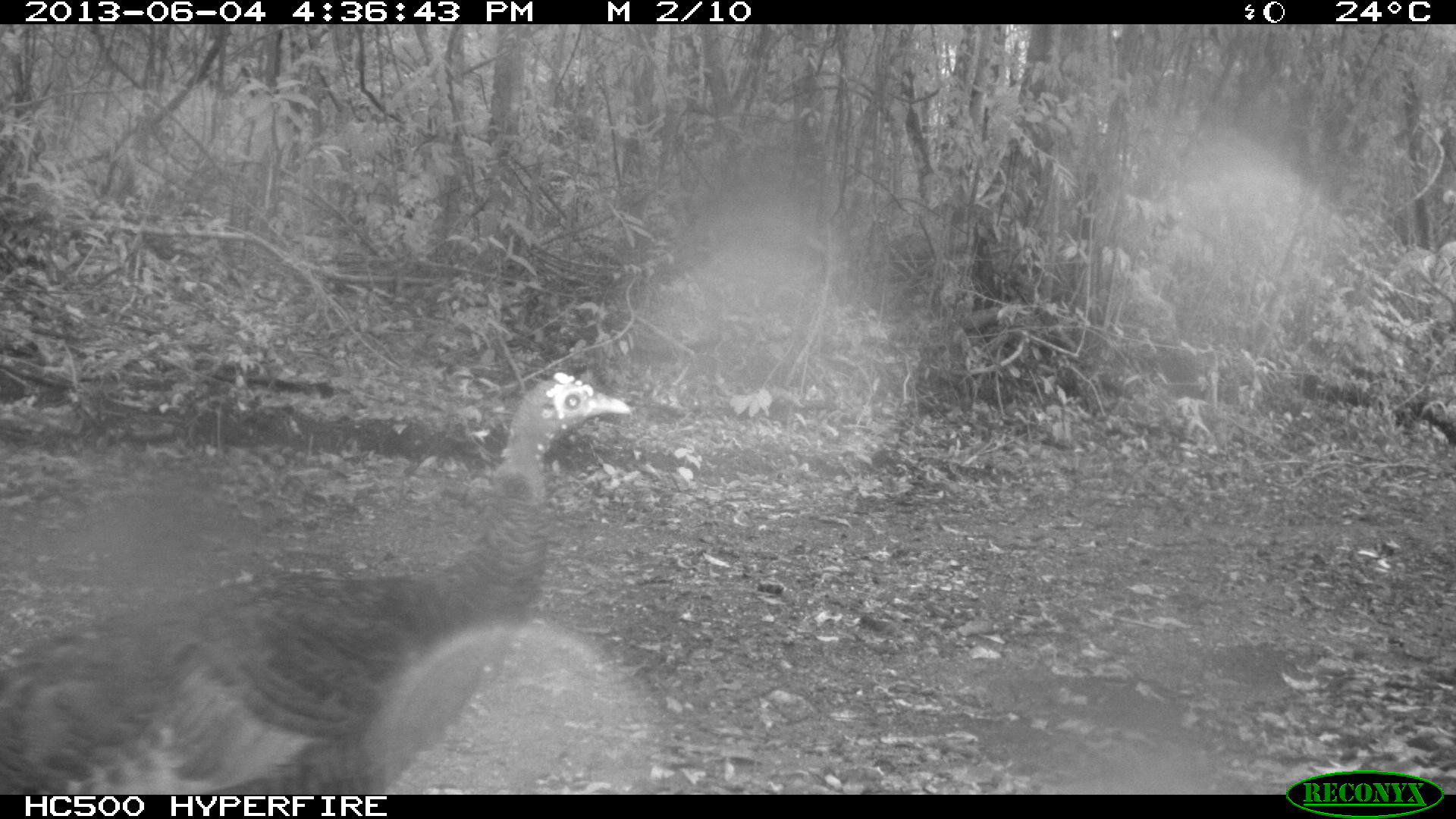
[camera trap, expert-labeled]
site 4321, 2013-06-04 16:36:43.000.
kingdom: Animalia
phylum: Chordata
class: Aves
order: Galliformes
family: Phasianidae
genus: Meleagris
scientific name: Meleagris ocellata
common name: ocellated turkey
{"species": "Meleagris ocellata (ocellated turkey)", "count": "1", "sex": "female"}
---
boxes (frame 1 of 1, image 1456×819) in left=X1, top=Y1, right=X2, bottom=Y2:
meleagris ocellata: left=0, top=371, right=632, bottom=794